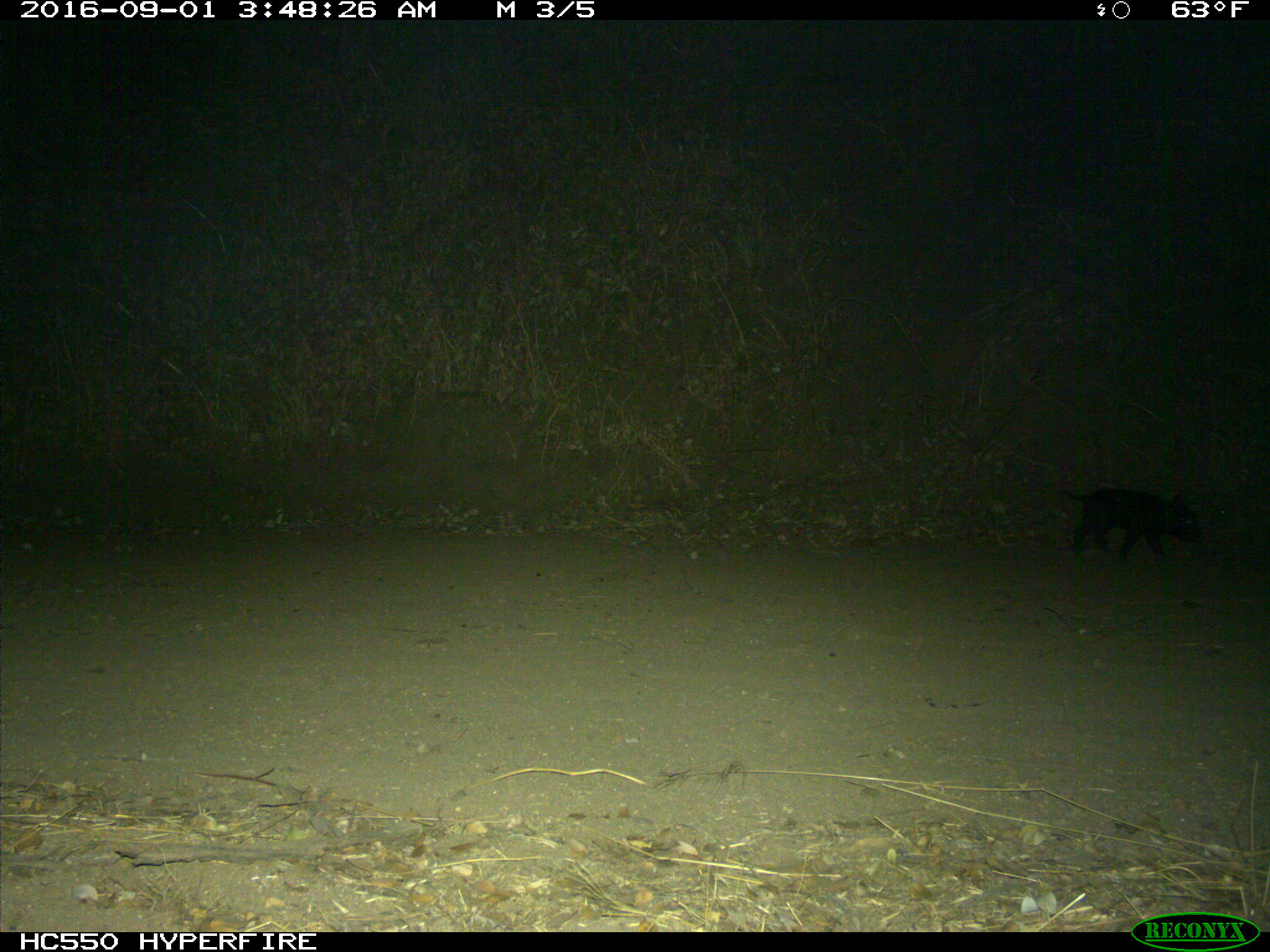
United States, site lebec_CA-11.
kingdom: Animalia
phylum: Chordata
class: Mammalia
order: Artiodactyla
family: Suidae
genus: Sus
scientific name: Sus scrofa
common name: wild boar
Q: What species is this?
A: Sus scrofa (wild boar).